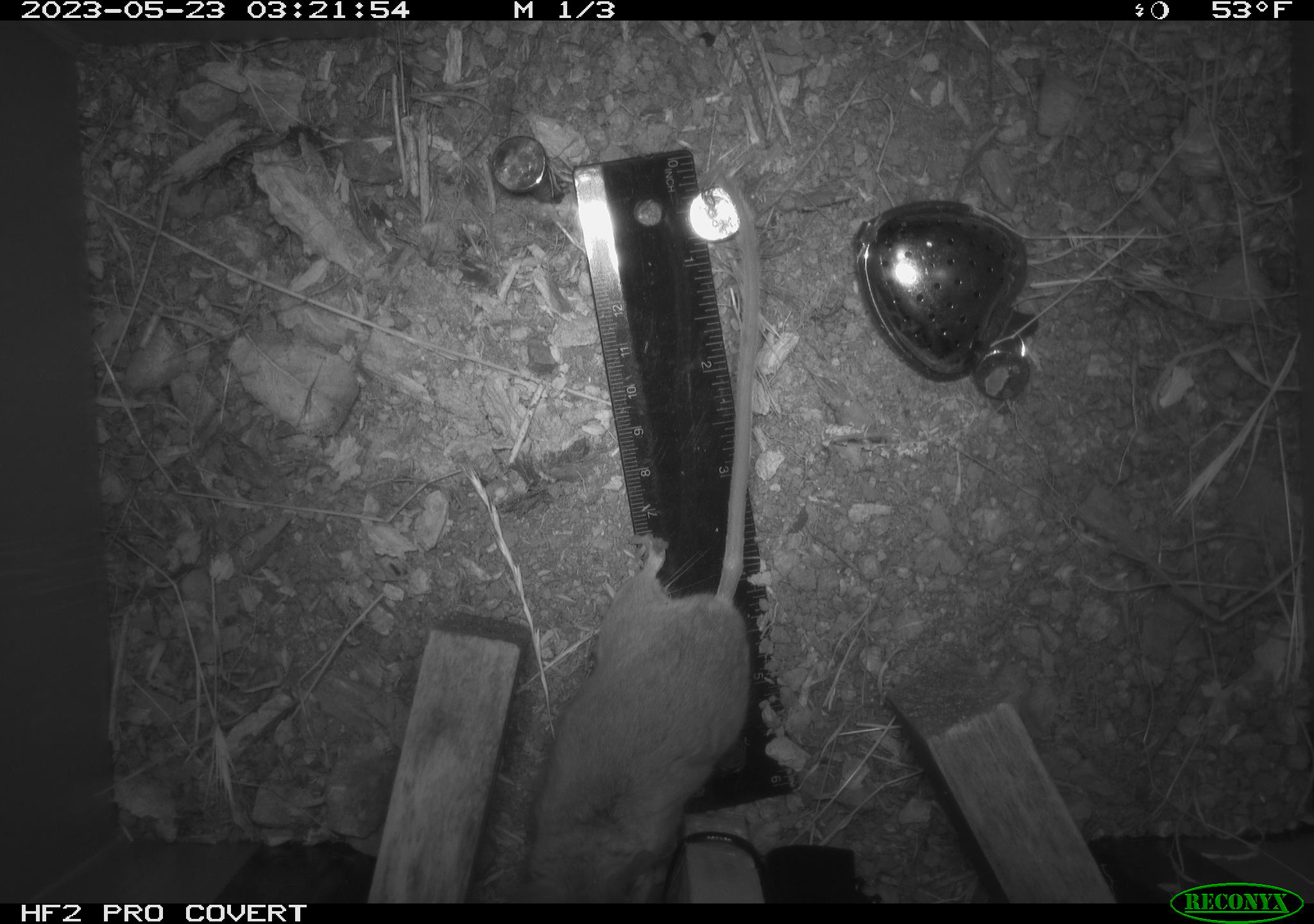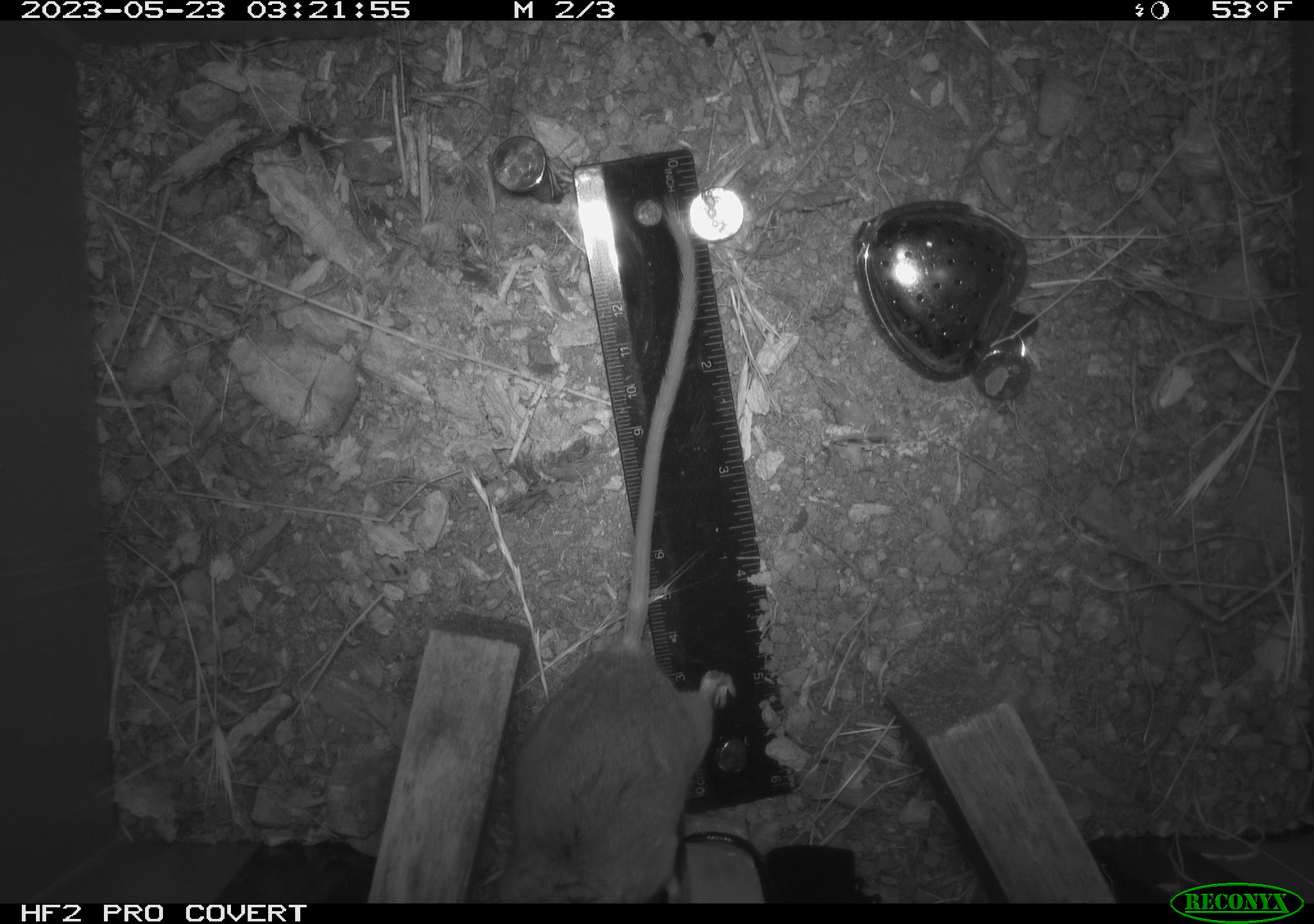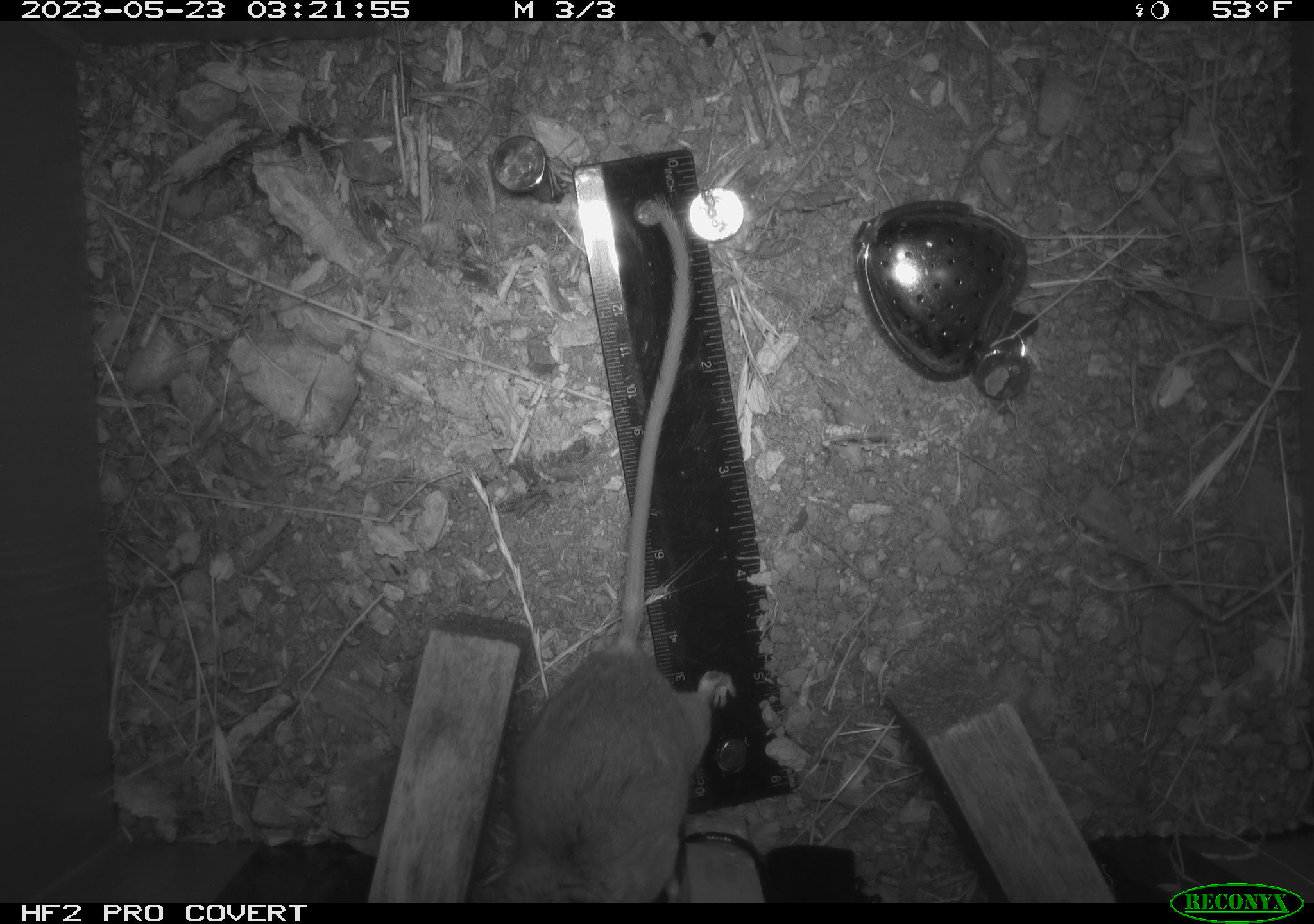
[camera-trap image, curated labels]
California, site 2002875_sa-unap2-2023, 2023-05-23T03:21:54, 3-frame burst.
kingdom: Animalia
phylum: Chordata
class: Mammalia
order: Rodentia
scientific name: Rodentia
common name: mouse species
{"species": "mouse species (Rodentia)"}